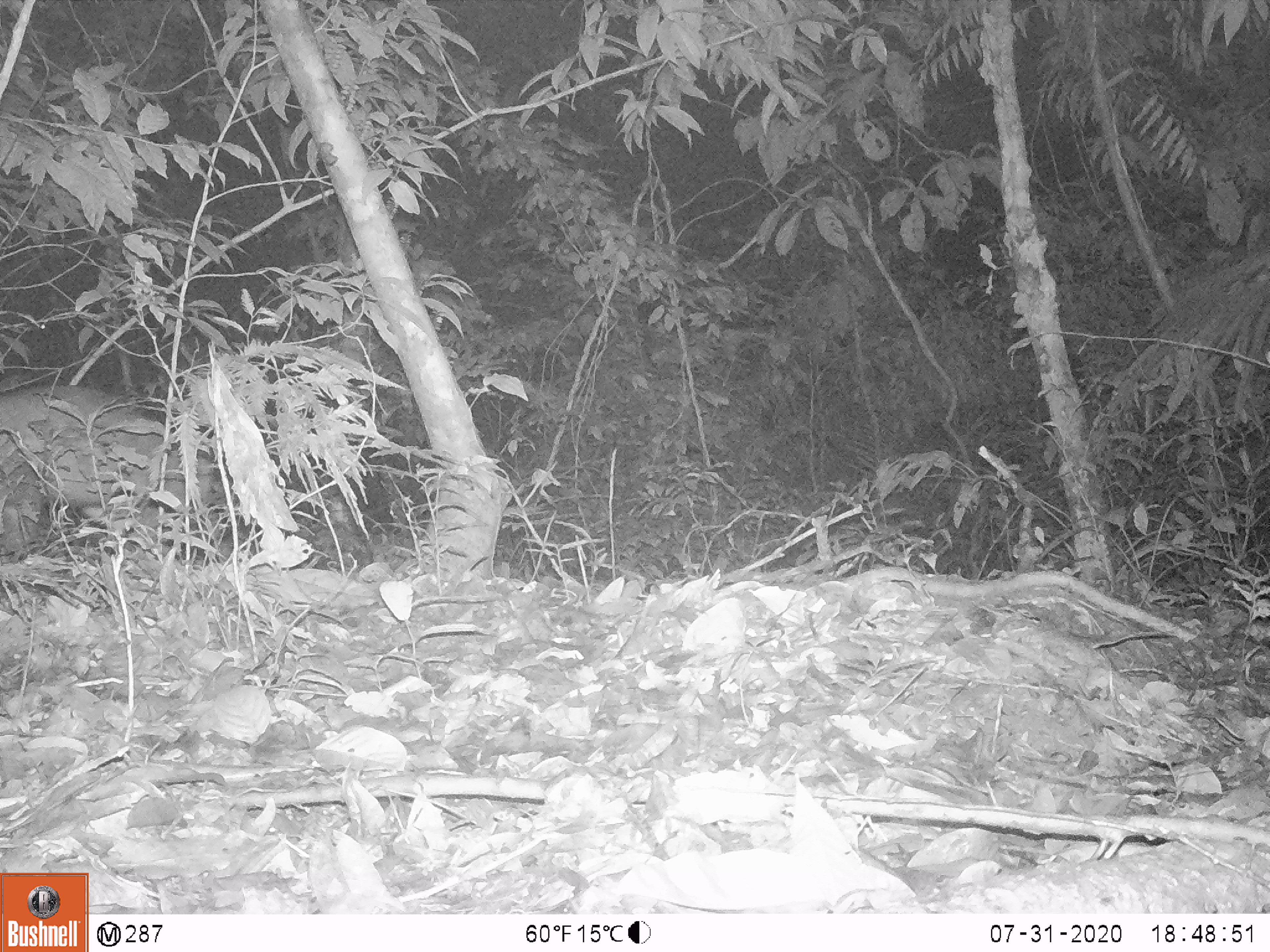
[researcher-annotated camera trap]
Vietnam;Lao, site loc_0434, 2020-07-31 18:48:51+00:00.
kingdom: Animalia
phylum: Chordata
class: Mammalia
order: Artiodactyla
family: Cervidae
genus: Muntiacus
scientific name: Muntiacus rooseveltorum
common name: roosevelt's muntjac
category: roosevelts muntjac group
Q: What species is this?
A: Roosevelts muntjac group (roosevelt's muntjac) (Muntiacus rooseveltorum).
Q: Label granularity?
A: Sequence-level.